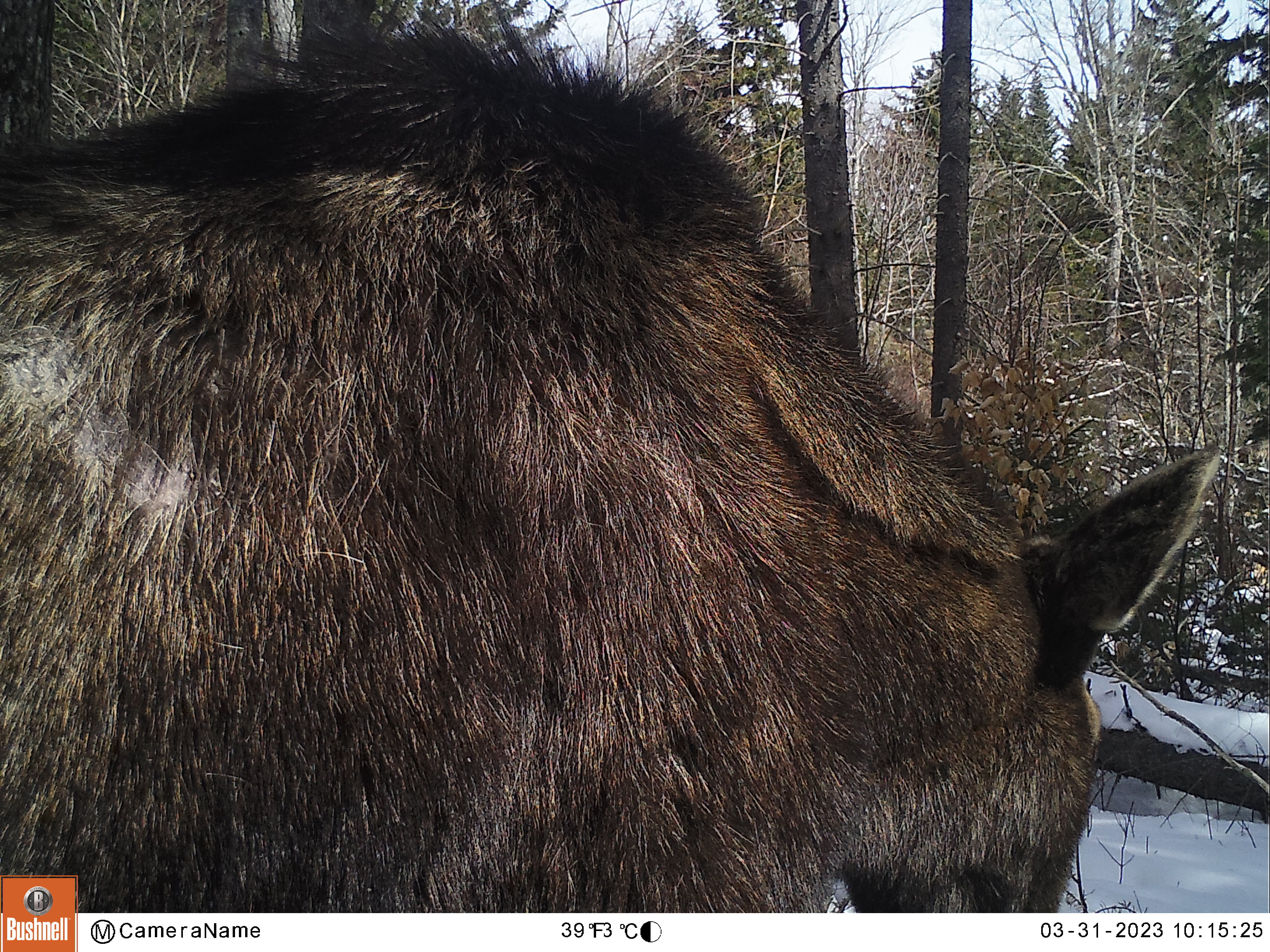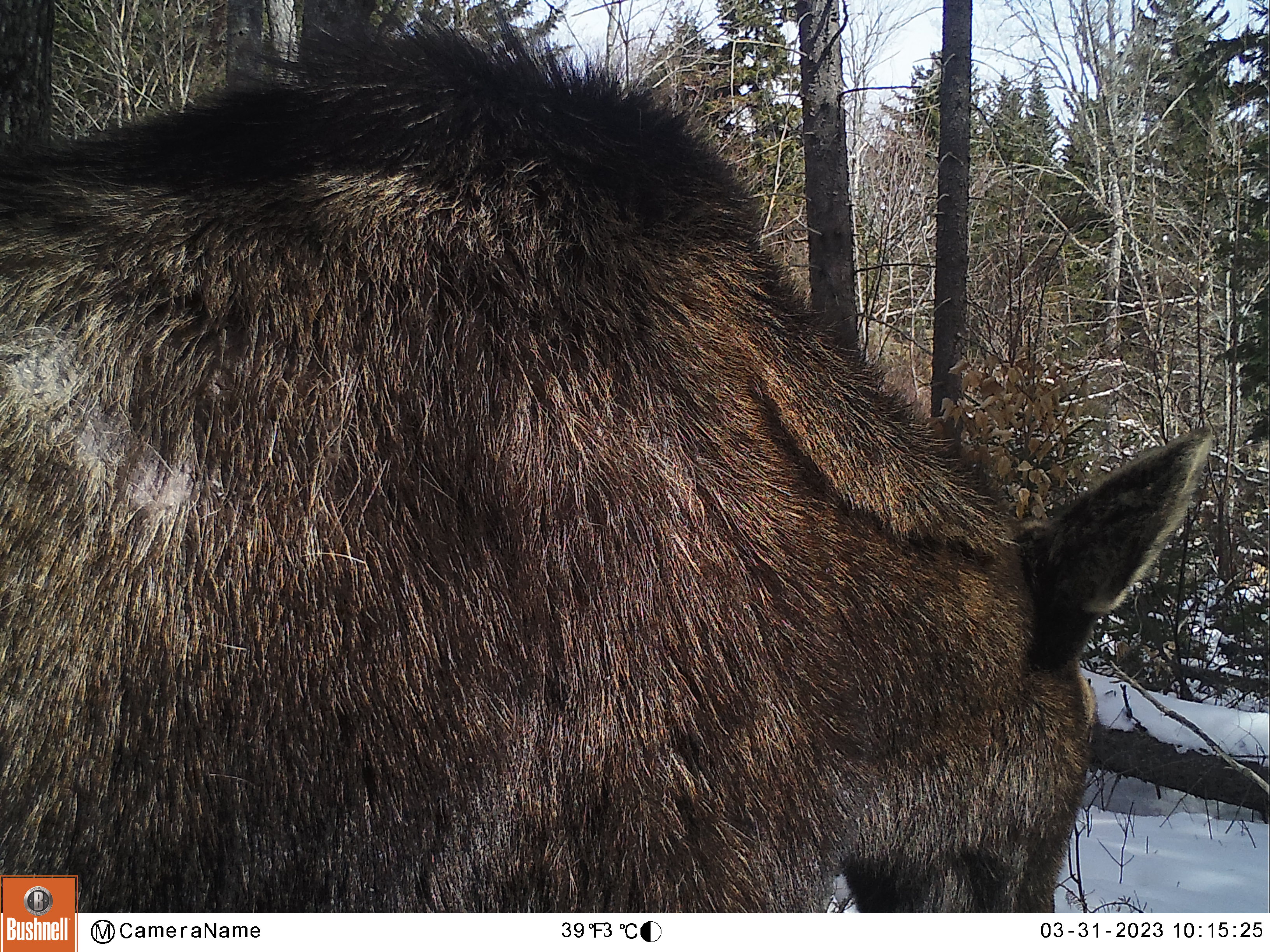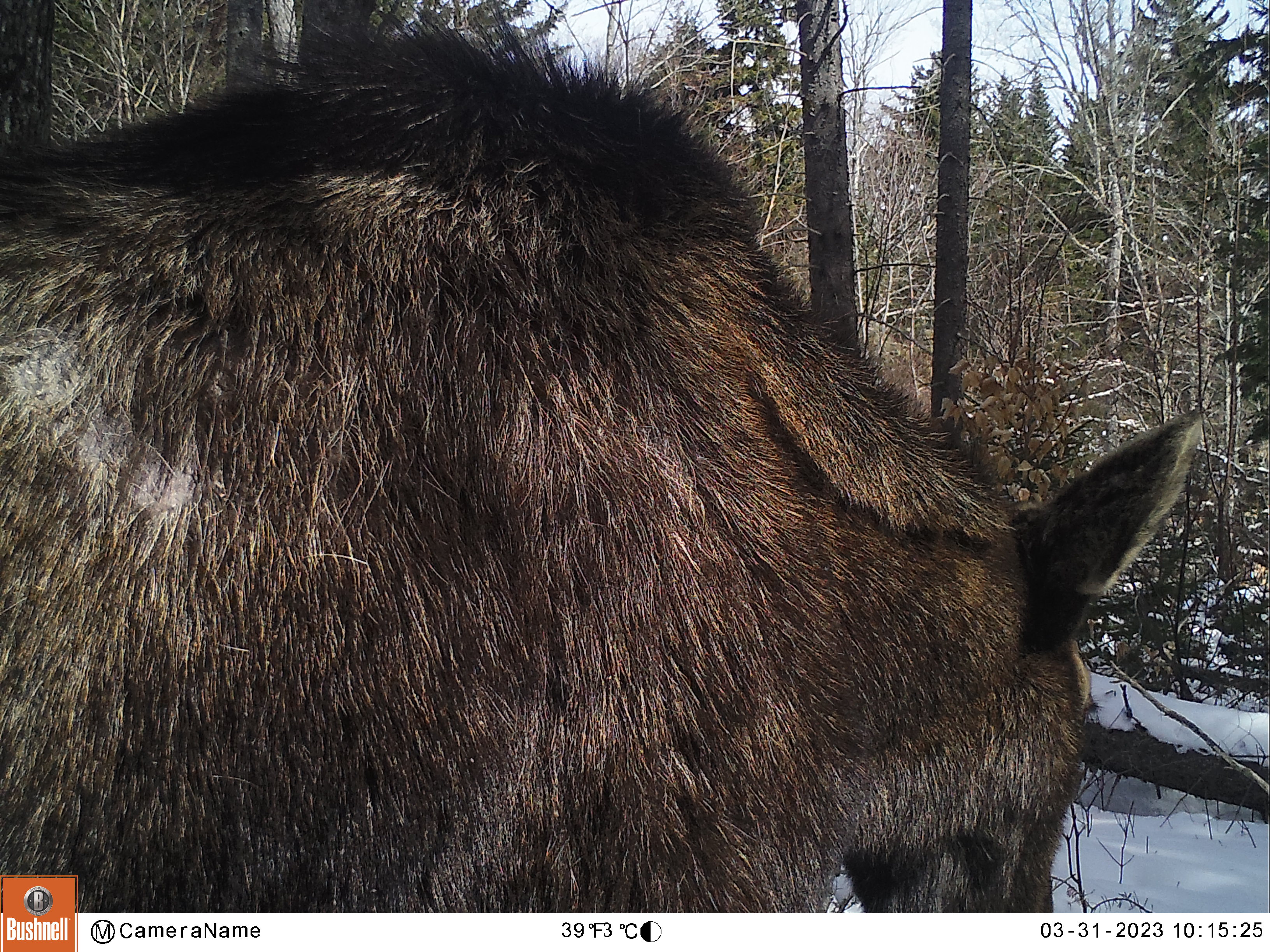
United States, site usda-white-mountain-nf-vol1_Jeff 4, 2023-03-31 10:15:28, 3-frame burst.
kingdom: Animalia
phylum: Chordata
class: Mammalia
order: Artiodactyla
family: Cervidae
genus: Alces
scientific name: Alces alces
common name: moose